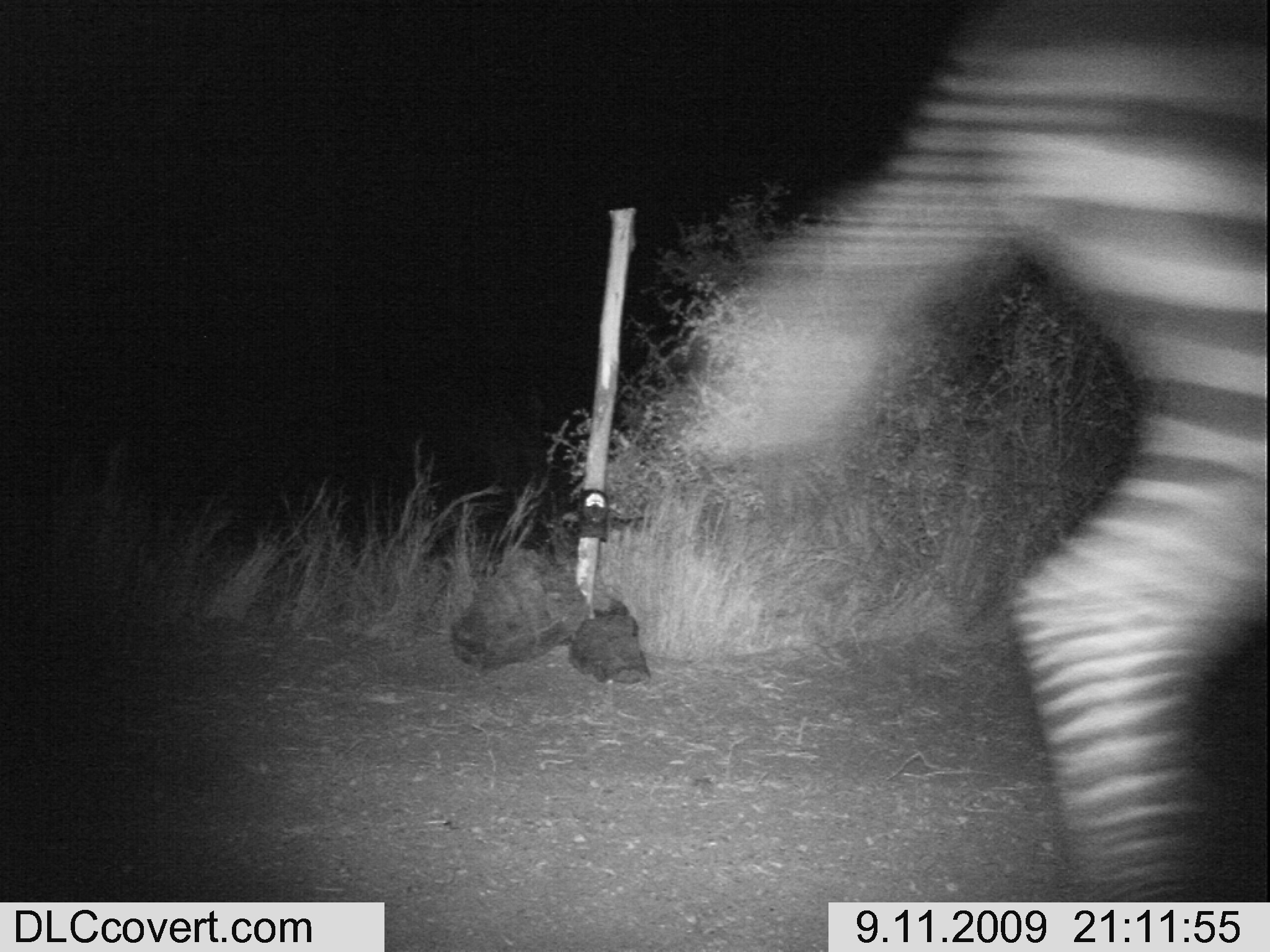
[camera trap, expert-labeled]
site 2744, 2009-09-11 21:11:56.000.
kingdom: Animalia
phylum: Chordata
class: Mammalia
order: Perissodactyla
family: Equidae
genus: Equus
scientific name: Equus quagga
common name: plains zebra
Equus quagga (plains zebra), count 1.